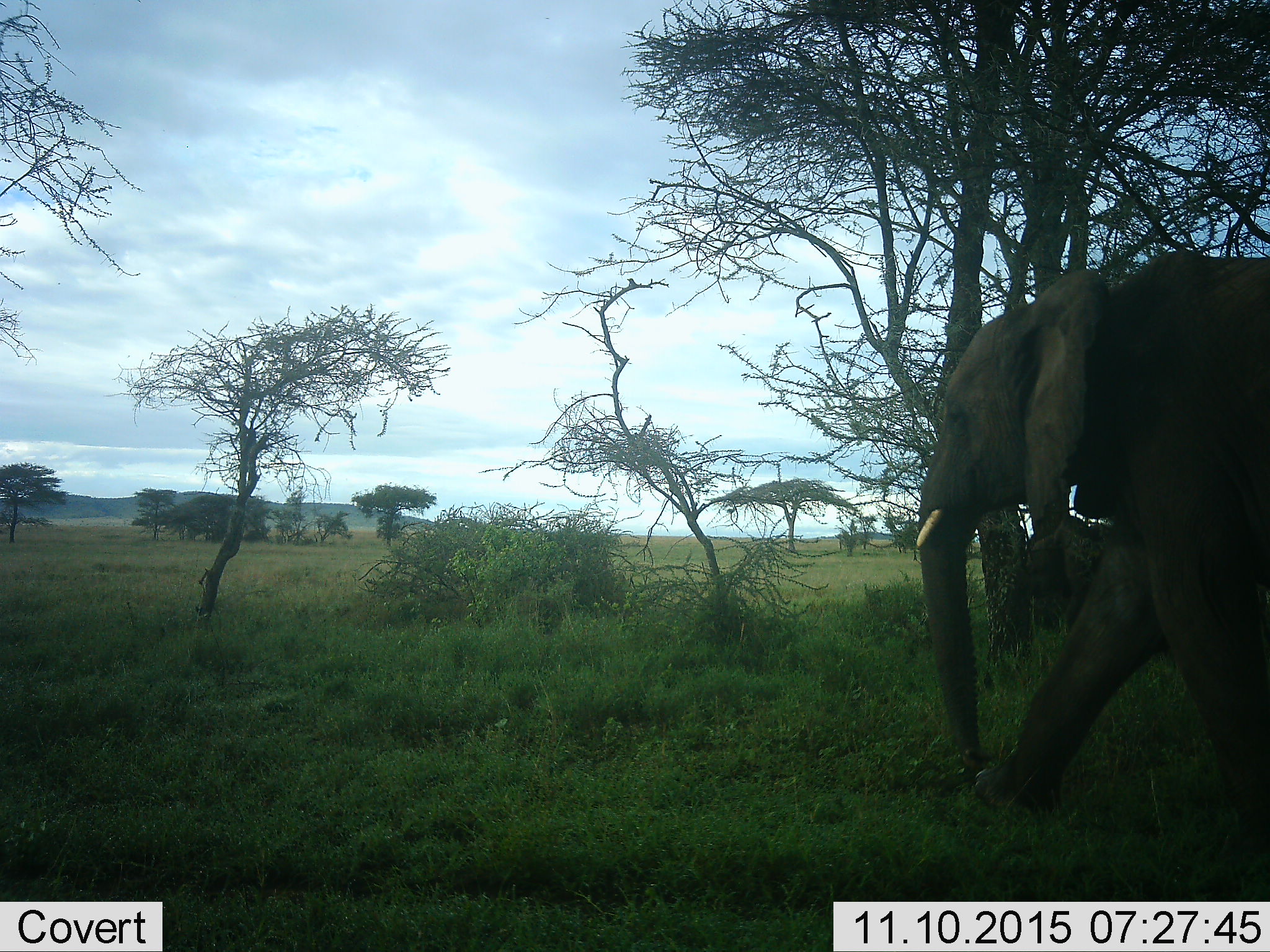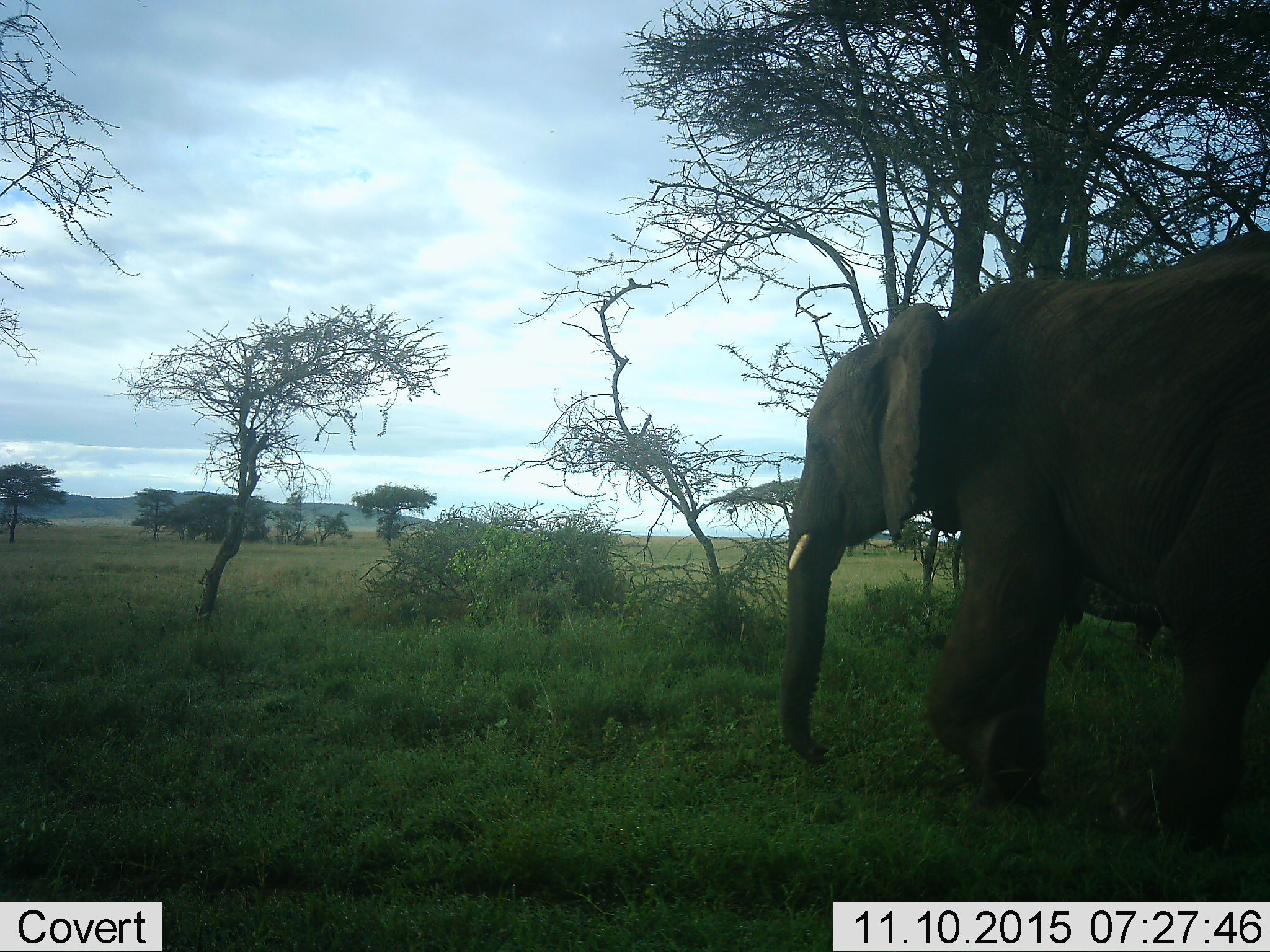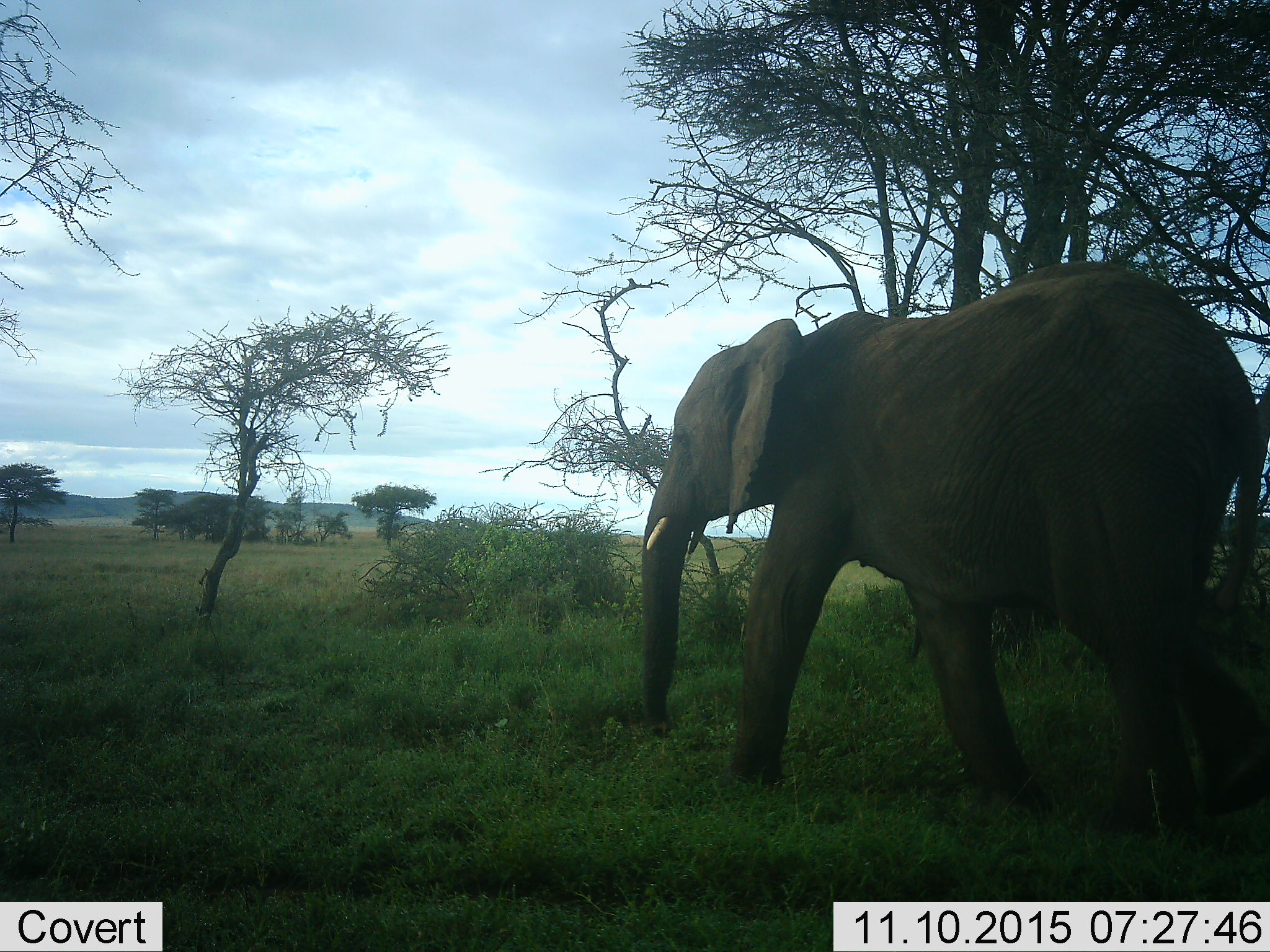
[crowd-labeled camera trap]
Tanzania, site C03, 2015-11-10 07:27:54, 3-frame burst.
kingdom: Animalia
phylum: Chordata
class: Mammalia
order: Proboscidea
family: Elephantidae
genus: Loxodonta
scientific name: Loxodonta africana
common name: african bush elephant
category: elephant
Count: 1.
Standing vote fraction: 0%.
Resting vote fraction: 0%.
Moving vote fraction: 100%.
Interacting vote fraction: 0%.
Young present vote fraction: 0%.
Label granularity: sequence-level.